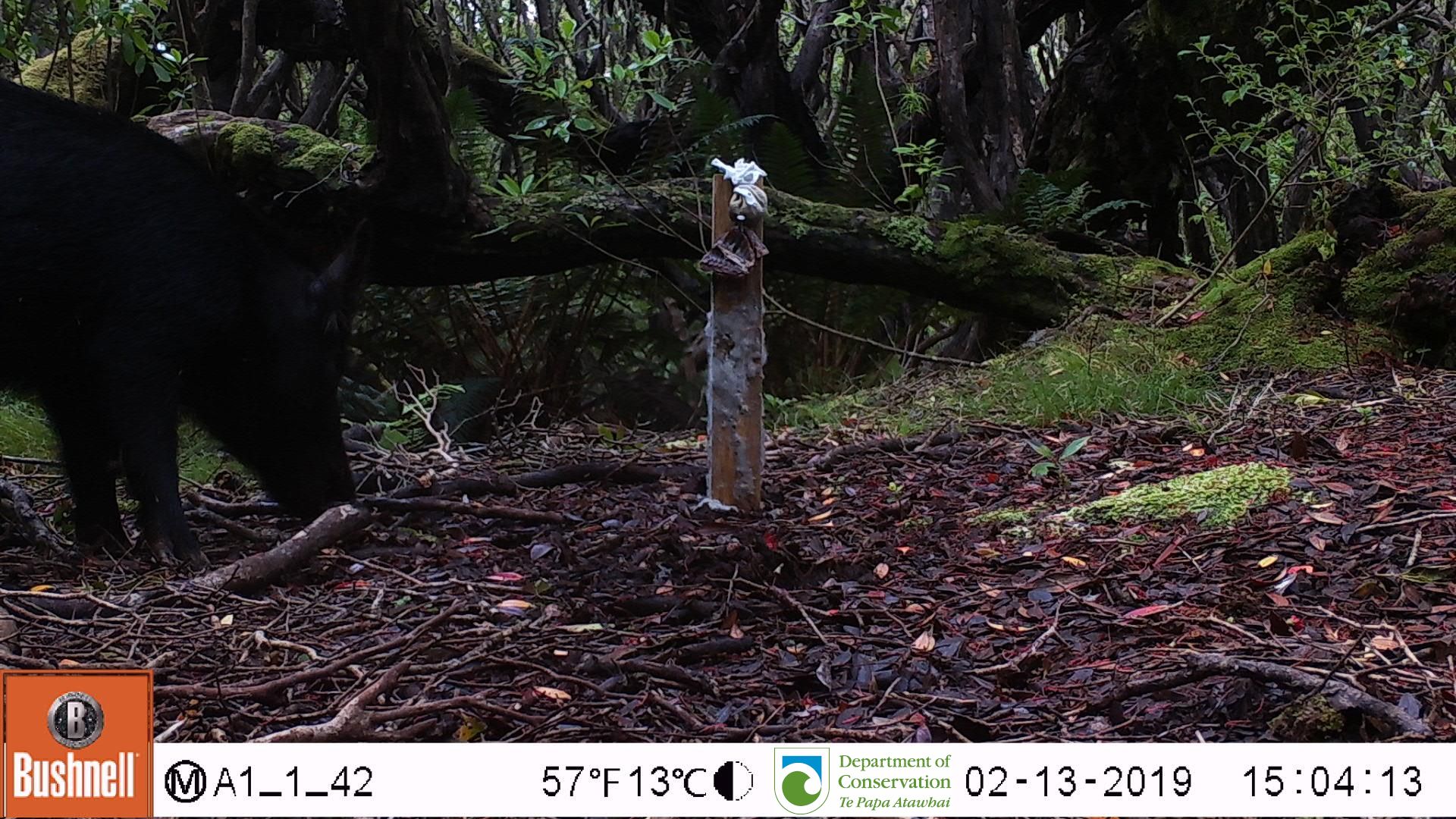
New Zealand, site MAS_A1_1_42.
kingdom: Animalia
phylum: Chordata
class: Mammalia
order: Artiodactyla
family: Suidae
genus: Sus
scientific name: Sus scrofa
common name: pig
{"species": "pig (Sus scrofa)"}